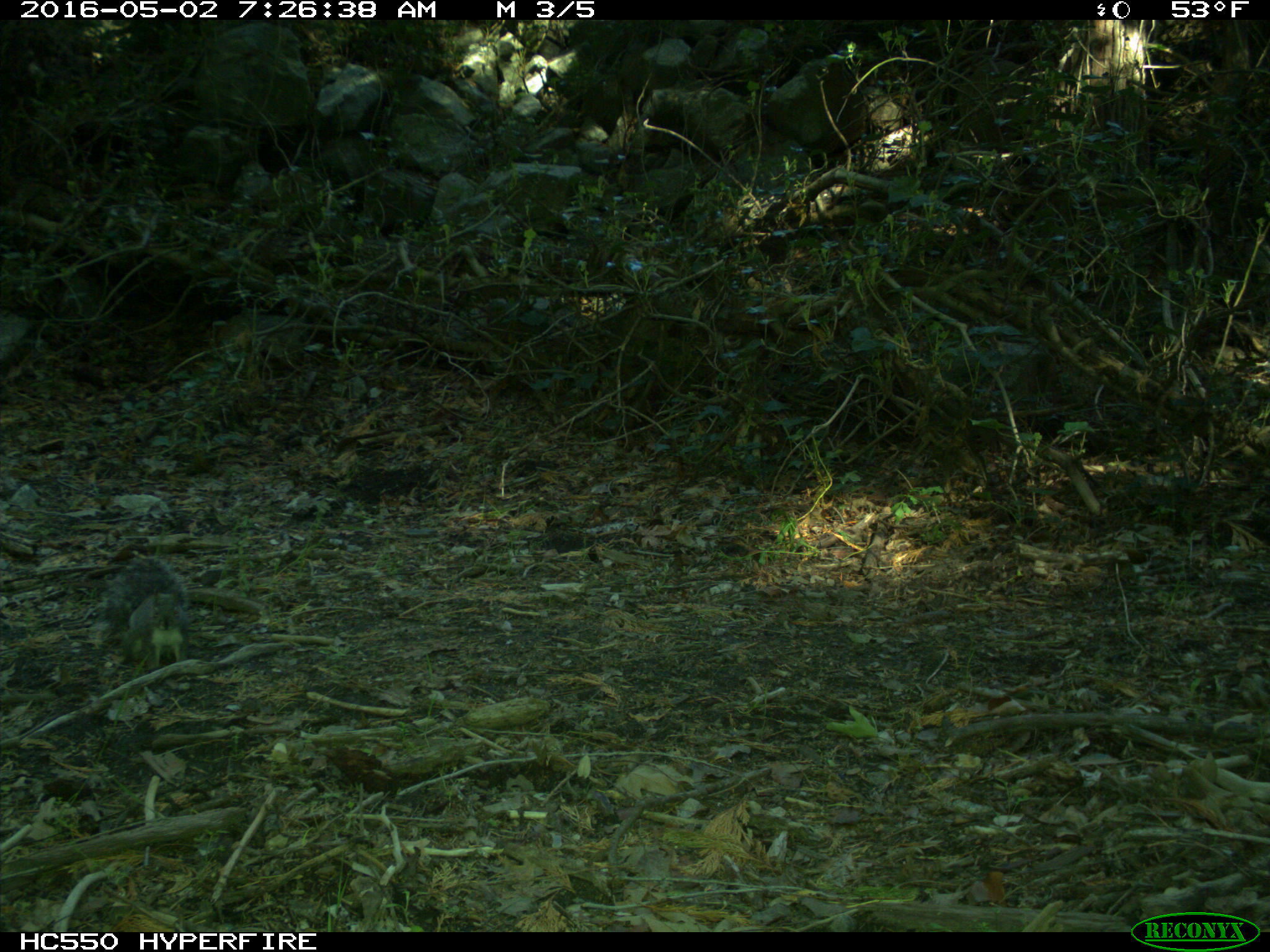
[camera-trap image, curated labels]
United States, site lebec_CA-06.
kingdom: Animalia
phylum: Chordata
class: Mammalia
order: Rodentia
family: Sciuridae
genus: Sciurus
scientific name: Sciurus carolinensis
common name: eastern gray squirrel